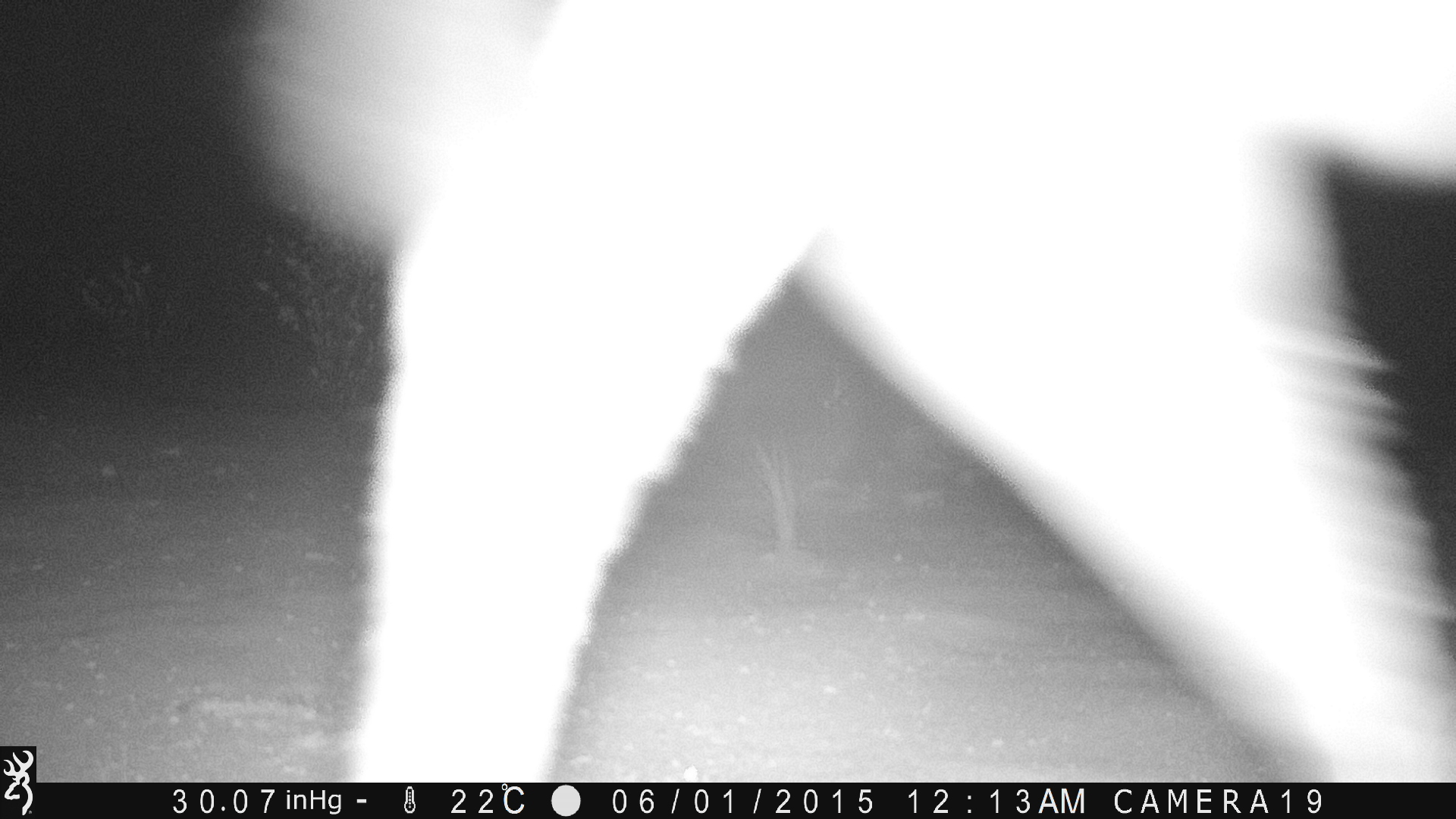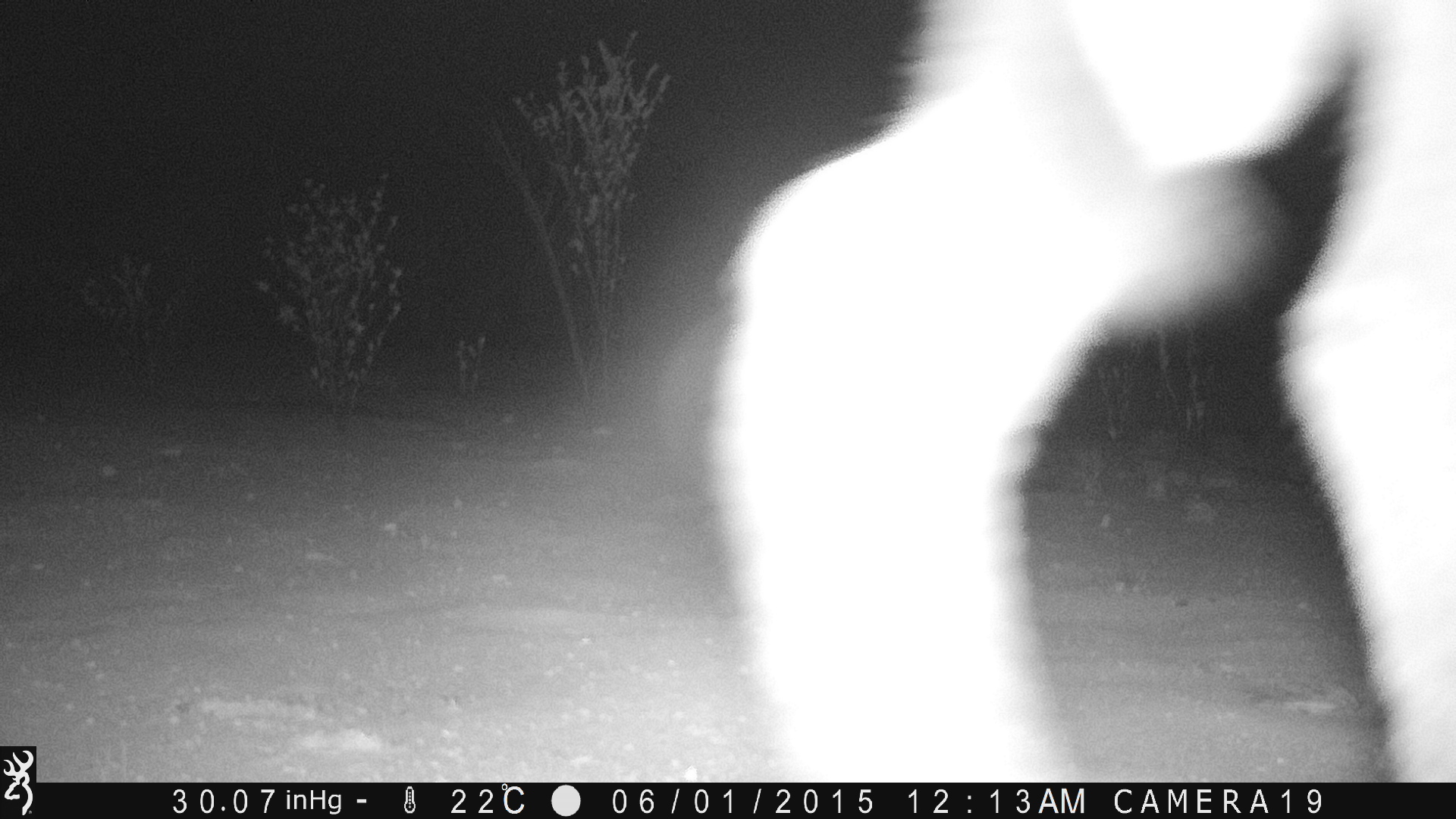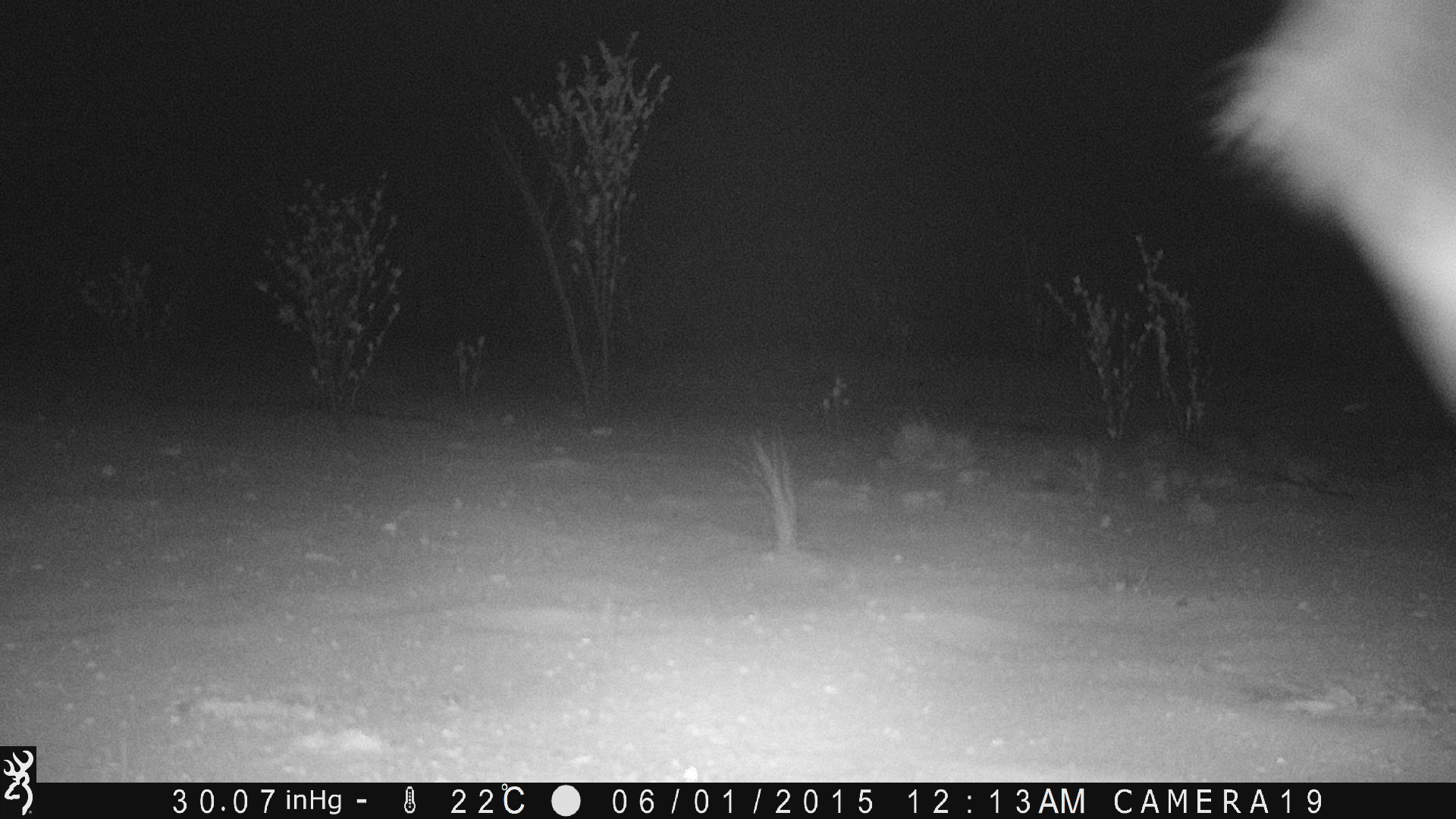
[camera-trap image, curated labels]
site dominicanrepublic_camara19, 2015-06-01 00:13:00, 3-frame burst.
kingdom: Animalia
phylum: Chordata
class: Mammalia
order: Perissodactyla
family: Equidae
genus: Equus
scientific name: Equus asinus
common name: donkey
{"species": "donkey (Equus asinus)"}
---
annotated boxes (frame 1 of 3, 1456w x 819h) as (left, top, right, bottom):
donkey: (208, 0, 1456, 784)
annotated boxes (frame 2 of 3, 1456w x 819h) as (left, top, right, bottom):
unknown: (690, 3, 1456, 788)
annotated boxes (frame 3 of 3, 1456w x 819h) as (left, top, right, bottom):
unknown: (1197, 0, 1456, 469)